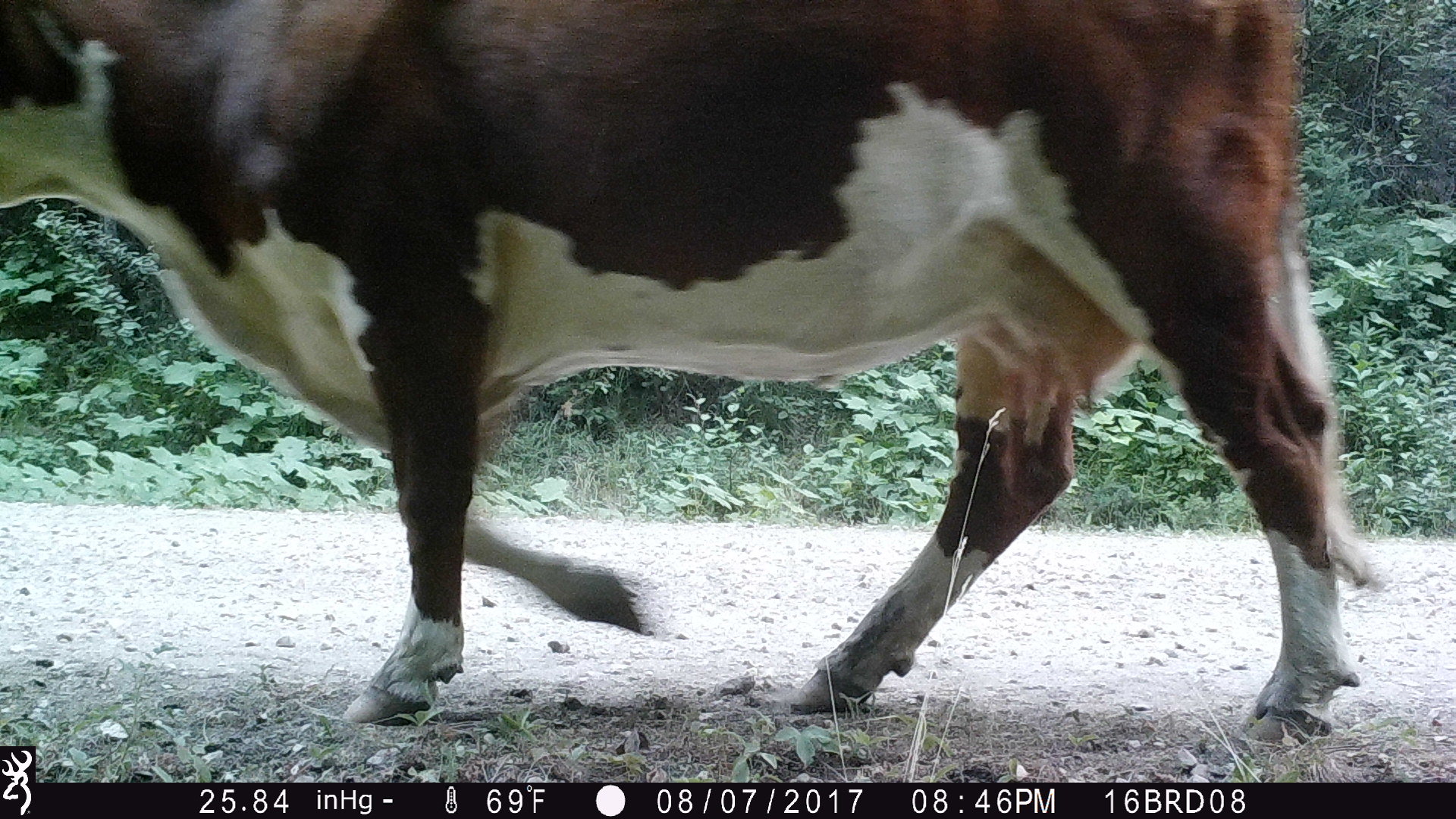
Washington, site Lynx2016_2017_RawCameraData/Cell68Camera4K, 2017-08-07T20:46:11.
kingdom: Animalia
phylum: Chordata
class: Mammalia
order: Artiodactyla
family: Bovidae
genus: Bos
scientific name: Bos taurus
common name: domestic cattle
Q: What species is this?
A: Domestic cattle (Bos taurus).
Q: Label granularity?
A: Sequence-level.